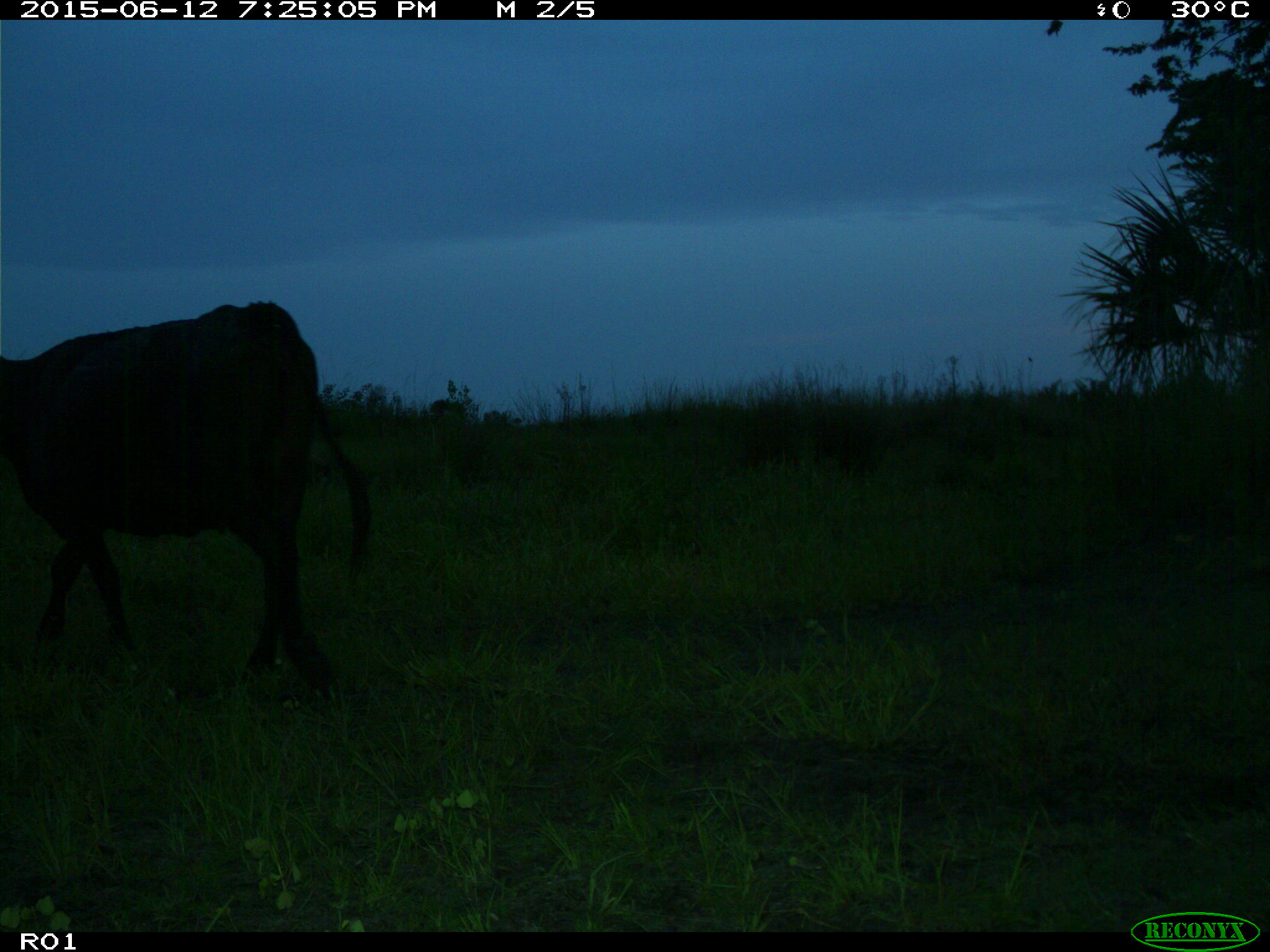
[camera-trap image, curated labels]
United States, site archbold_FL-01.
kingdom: Animalia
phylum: Chordata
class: Mammalia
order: Artiodactyla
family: Bovidae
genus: Bos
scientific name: Bos taurus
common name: domestic cow